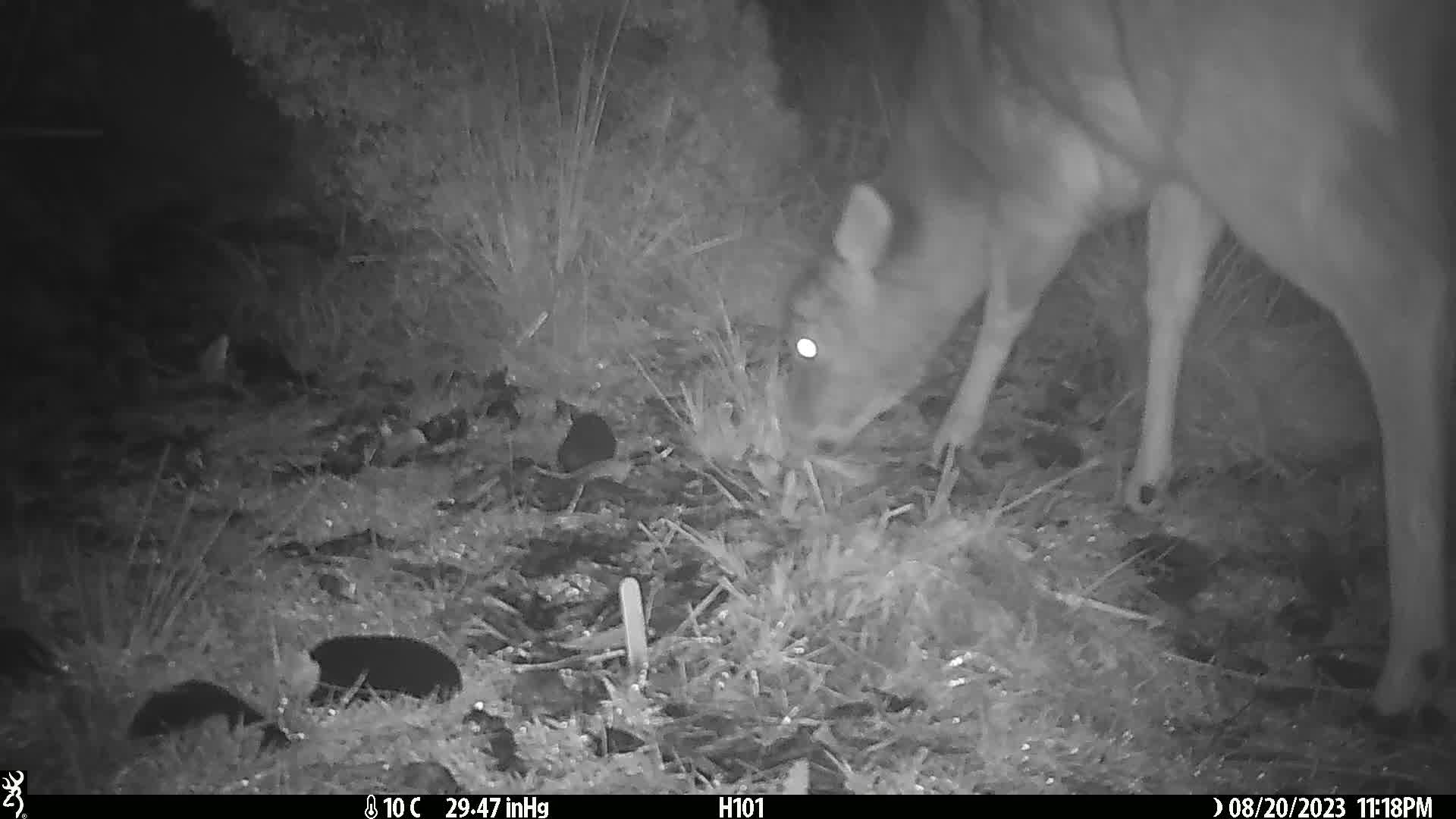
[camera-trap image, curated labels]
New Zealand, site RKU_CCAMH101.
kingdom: Animalia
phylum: Chordata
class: Mammalia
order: Artiodactyla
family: Cervidae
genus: Odocoileus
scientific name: Odocoileus virginianus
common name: white-tailed deer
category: white tailed deer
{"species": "white tailed deer (white-tailed deer) (Odocoileus virginianus)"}